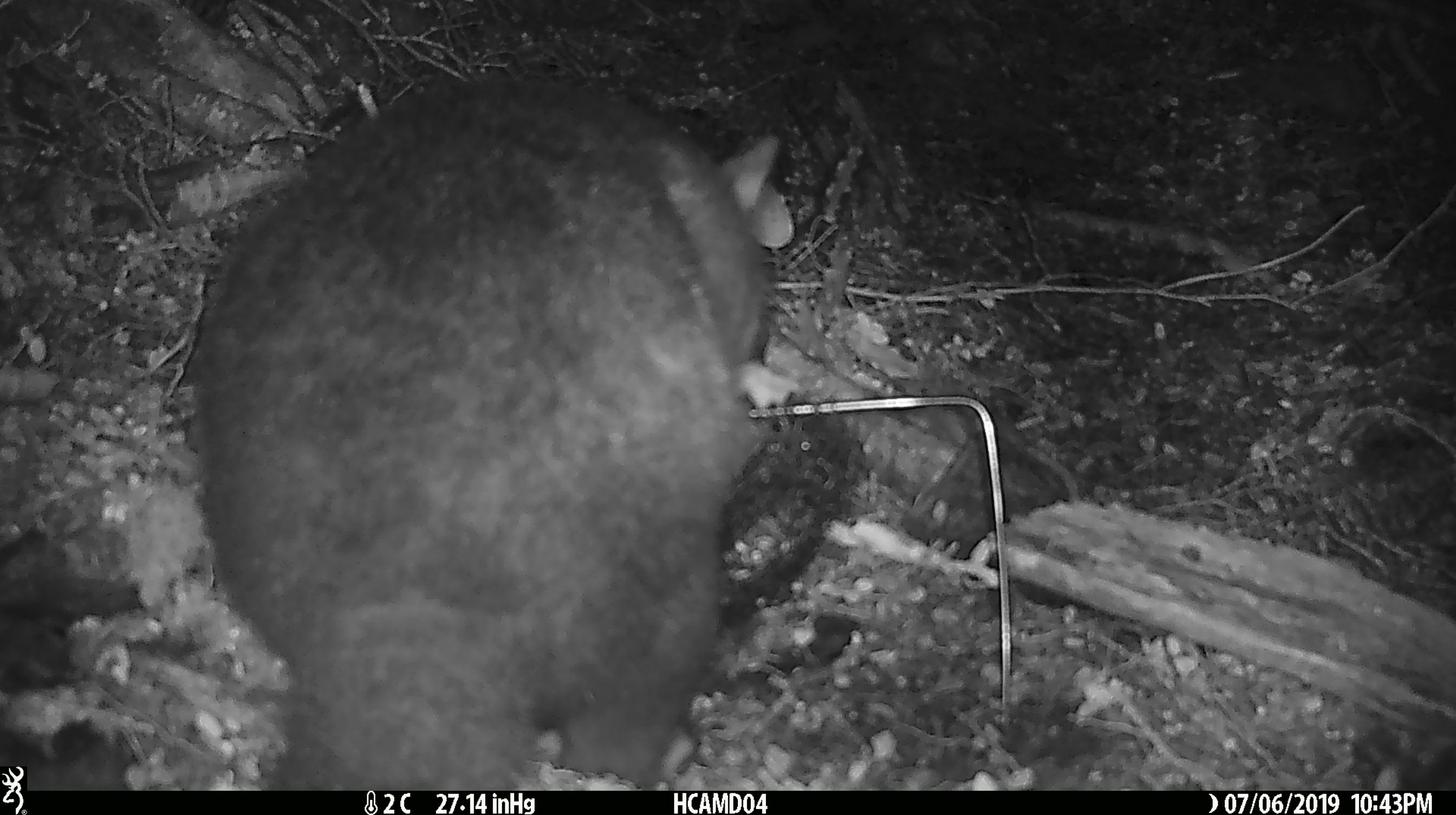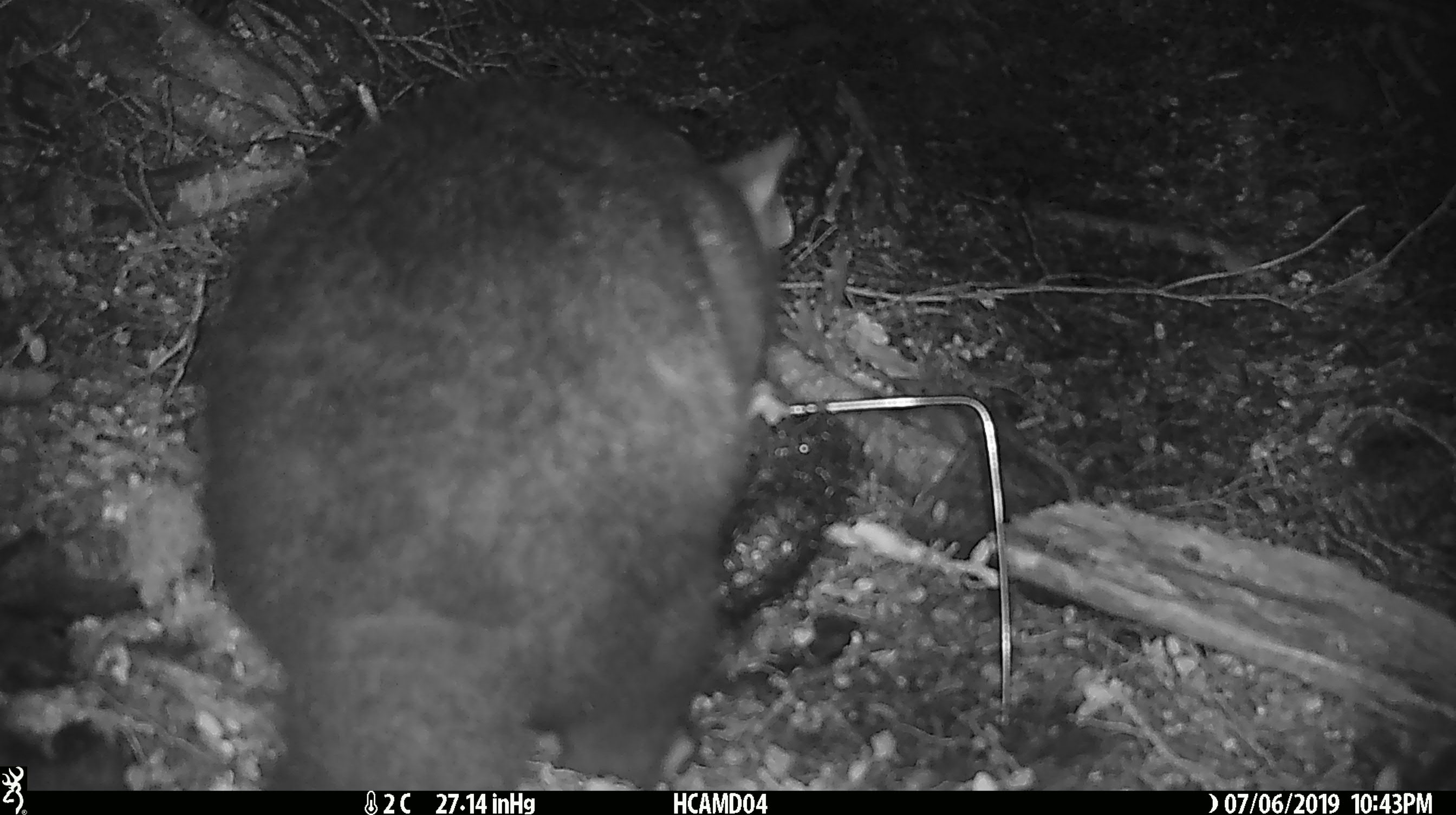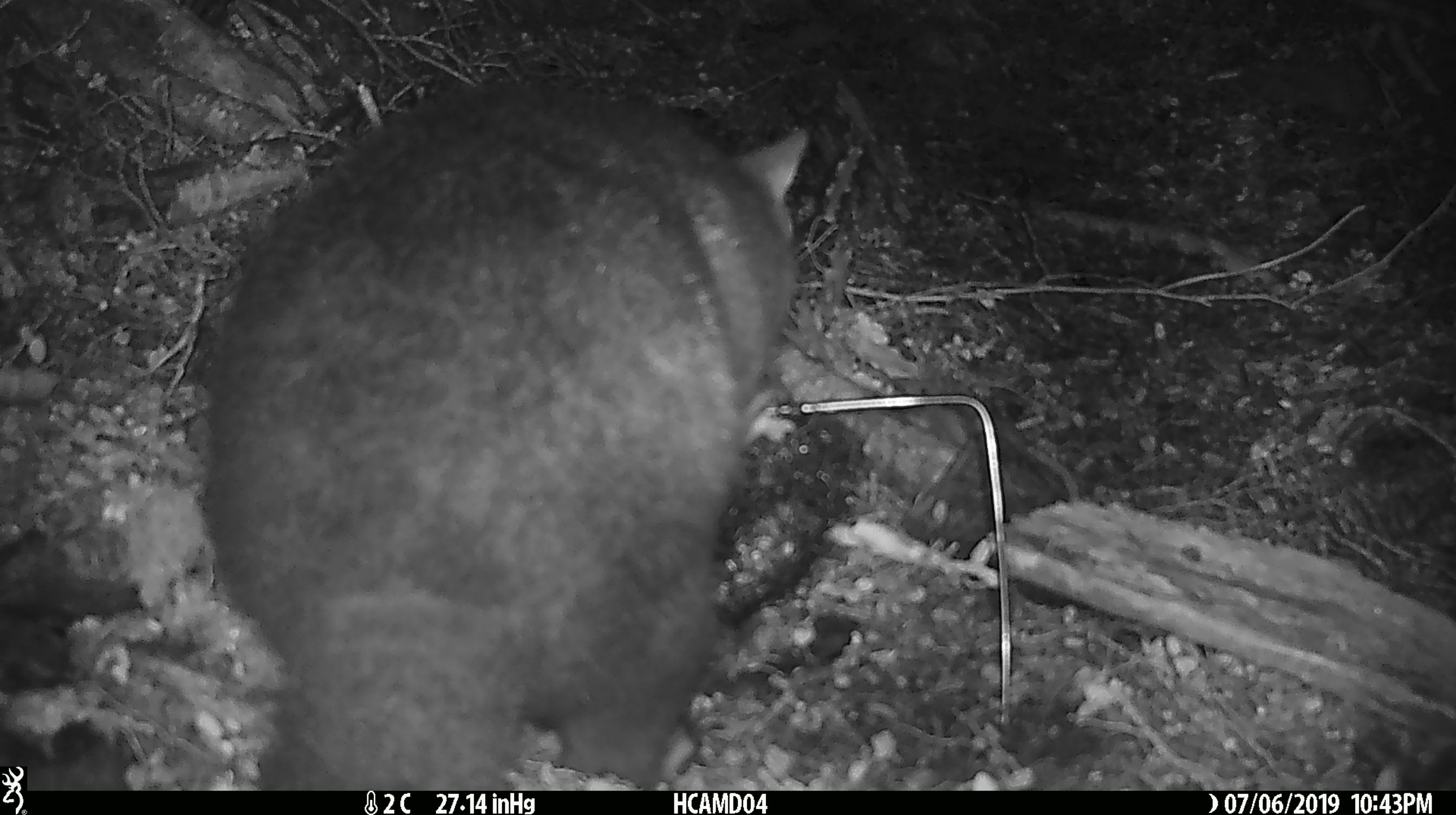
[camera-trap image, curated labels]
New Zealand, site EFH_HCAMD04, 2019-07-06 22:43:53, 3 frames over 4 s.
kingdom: Animalia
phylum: Chordata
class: Mammalia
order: Diprotodontia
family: Phalangeridae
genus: Trichosurus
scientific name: Trichosurus vulpecula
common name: common brushtail possum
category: possum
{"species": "possum (common brushtail possum) (Trichosurus vulpecula)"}